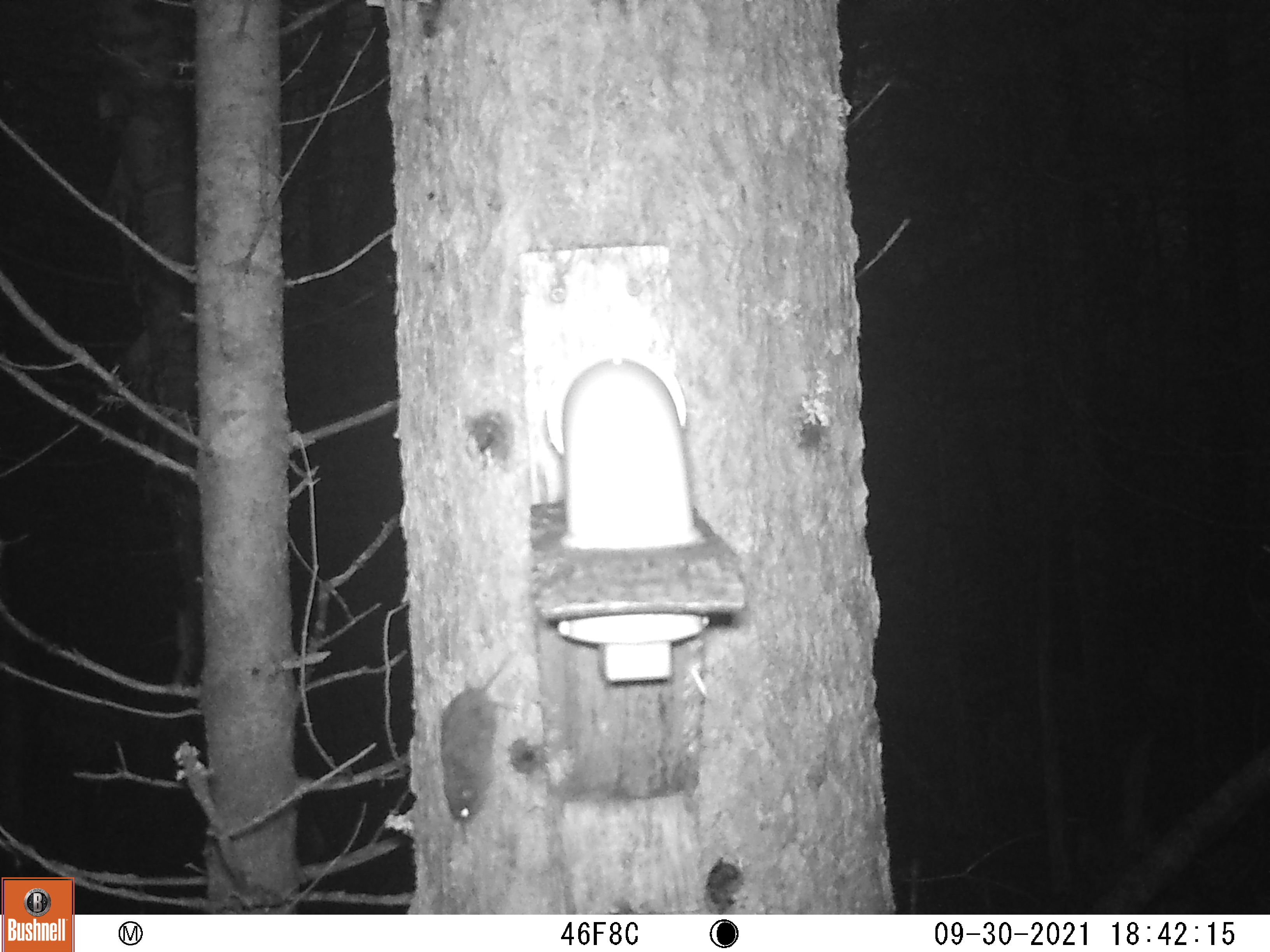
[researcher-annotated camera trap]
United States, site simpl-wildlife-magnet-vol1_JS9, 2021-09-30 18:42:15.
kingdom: Animalia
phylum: Chordata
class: Mammalia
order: Rodentia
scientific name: Rodentia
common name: mouse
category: mouse sp.